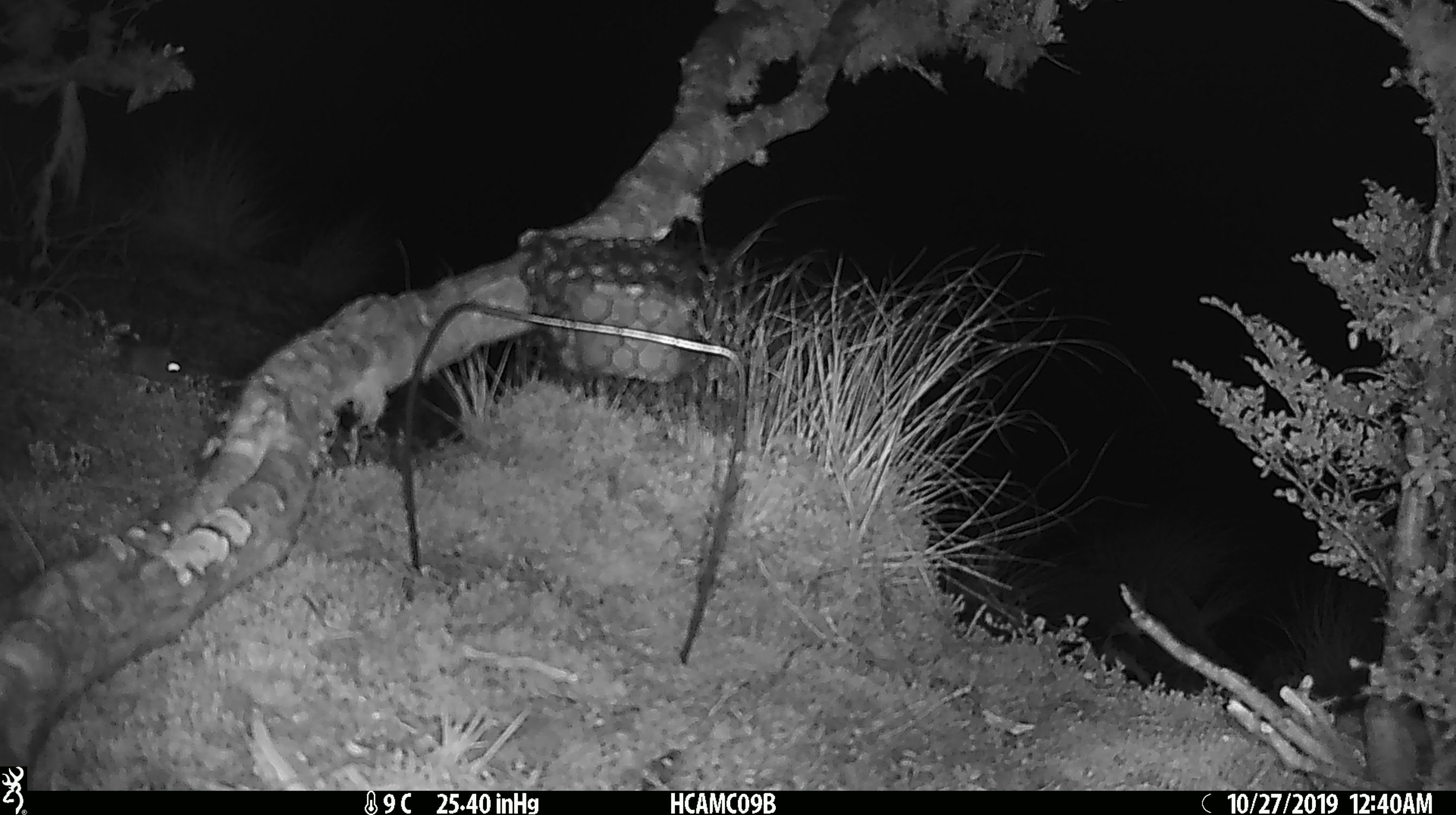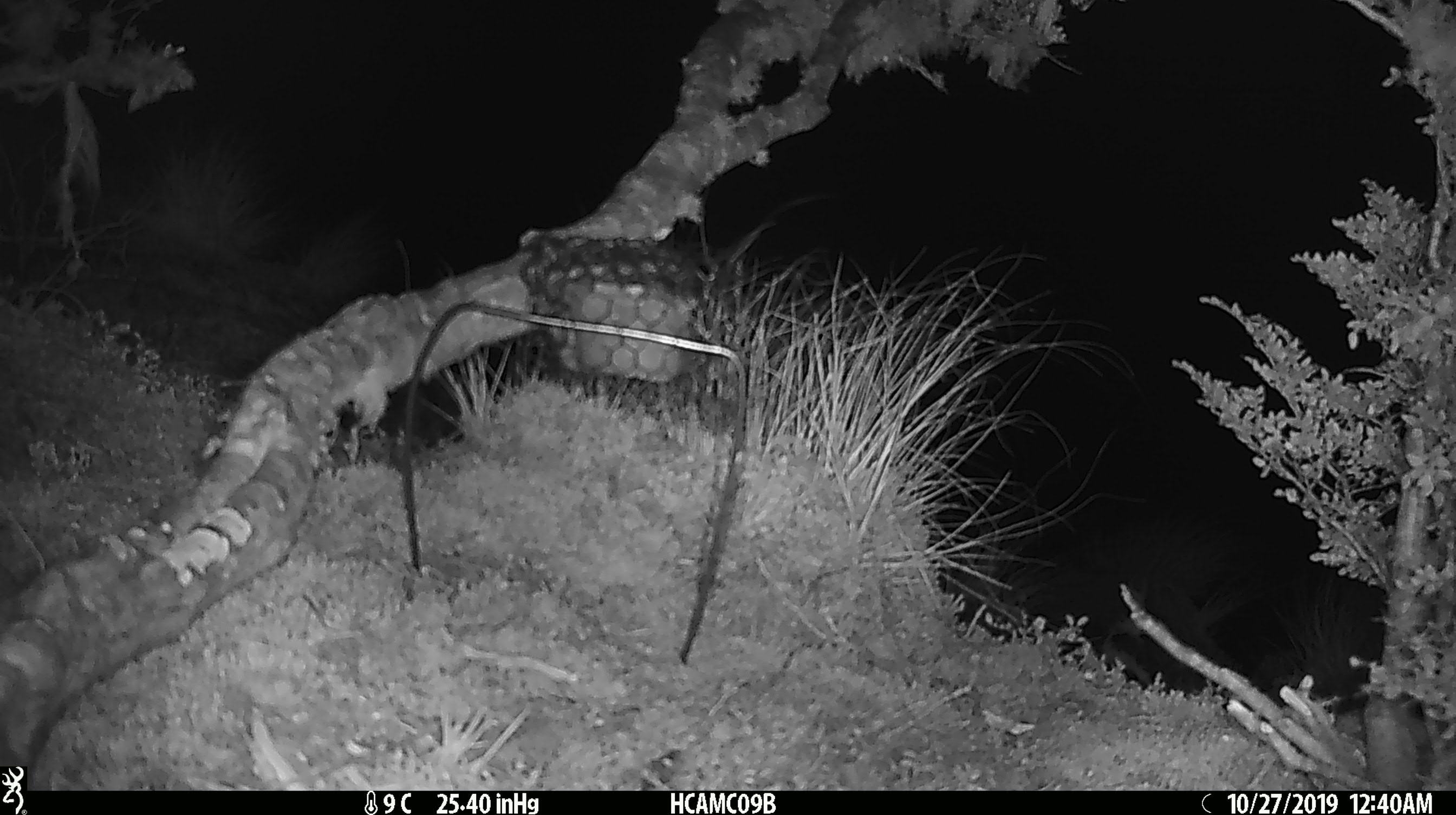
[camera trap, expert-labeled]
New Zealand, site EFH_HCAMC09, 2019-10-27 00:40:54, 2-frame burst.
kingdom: Animalia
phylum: Chordata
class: Mammalia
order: Rodentia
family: Muridae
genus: Mus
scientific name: Mus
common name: mouse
Mouse (Mus).